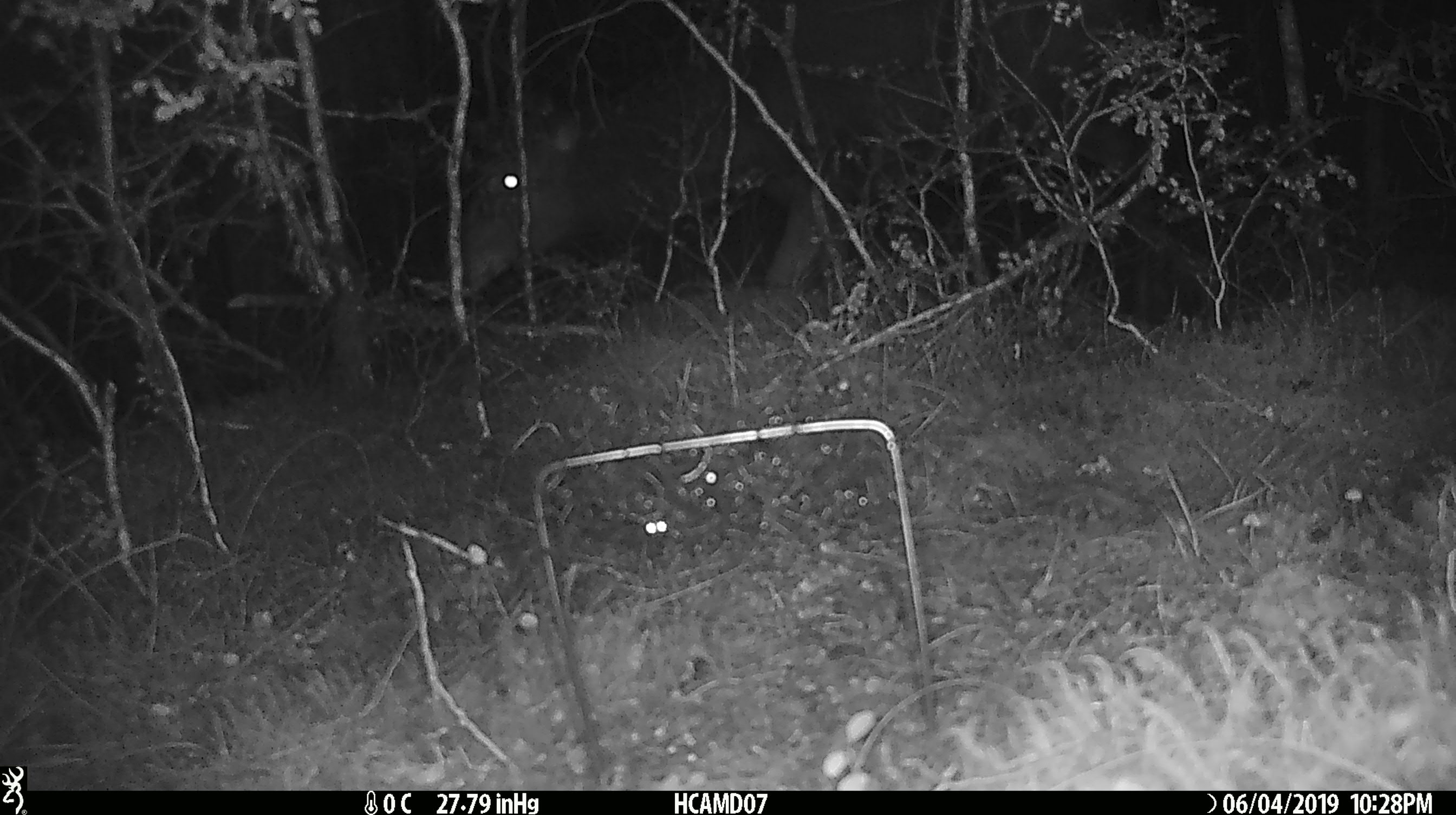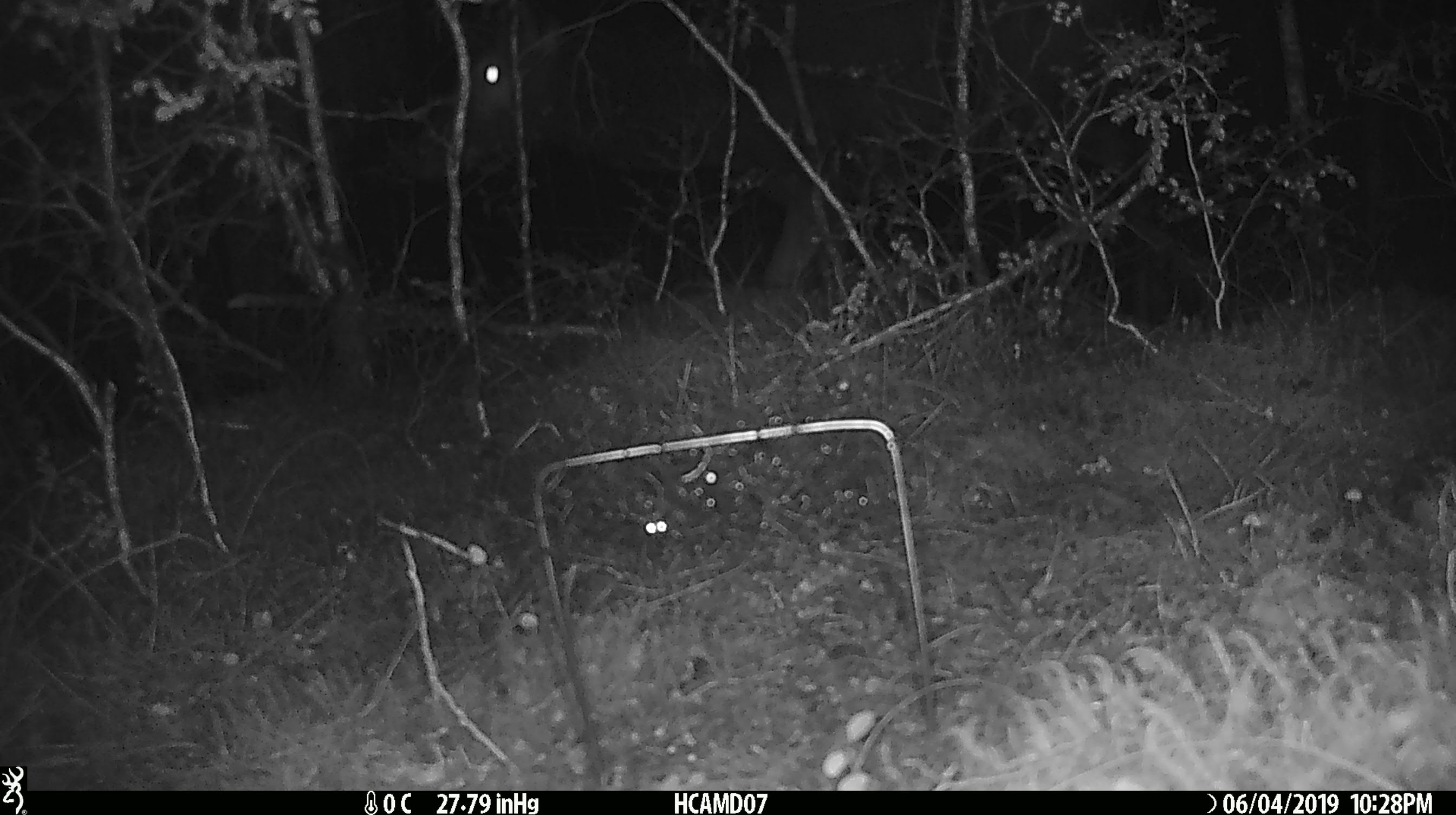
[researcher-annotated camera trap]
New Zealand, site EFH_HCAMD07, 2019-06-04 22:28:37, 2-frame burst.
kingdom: Animalia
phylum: Chordata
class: Mammalia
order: Diprotodontia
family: Phalangeridae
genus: Trichosurus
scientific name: Trichosurus vulpecula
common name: common brushtail possum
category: possum